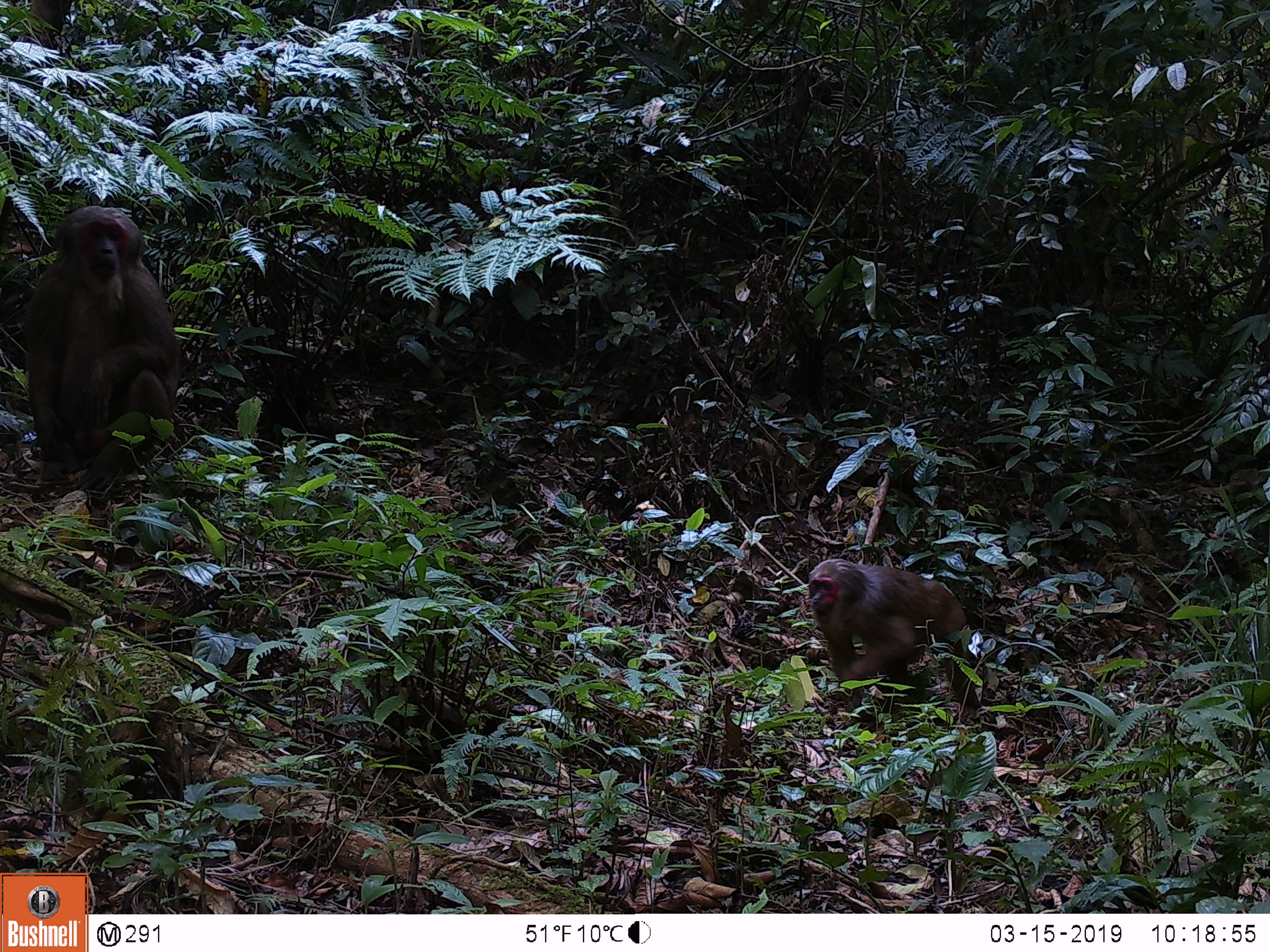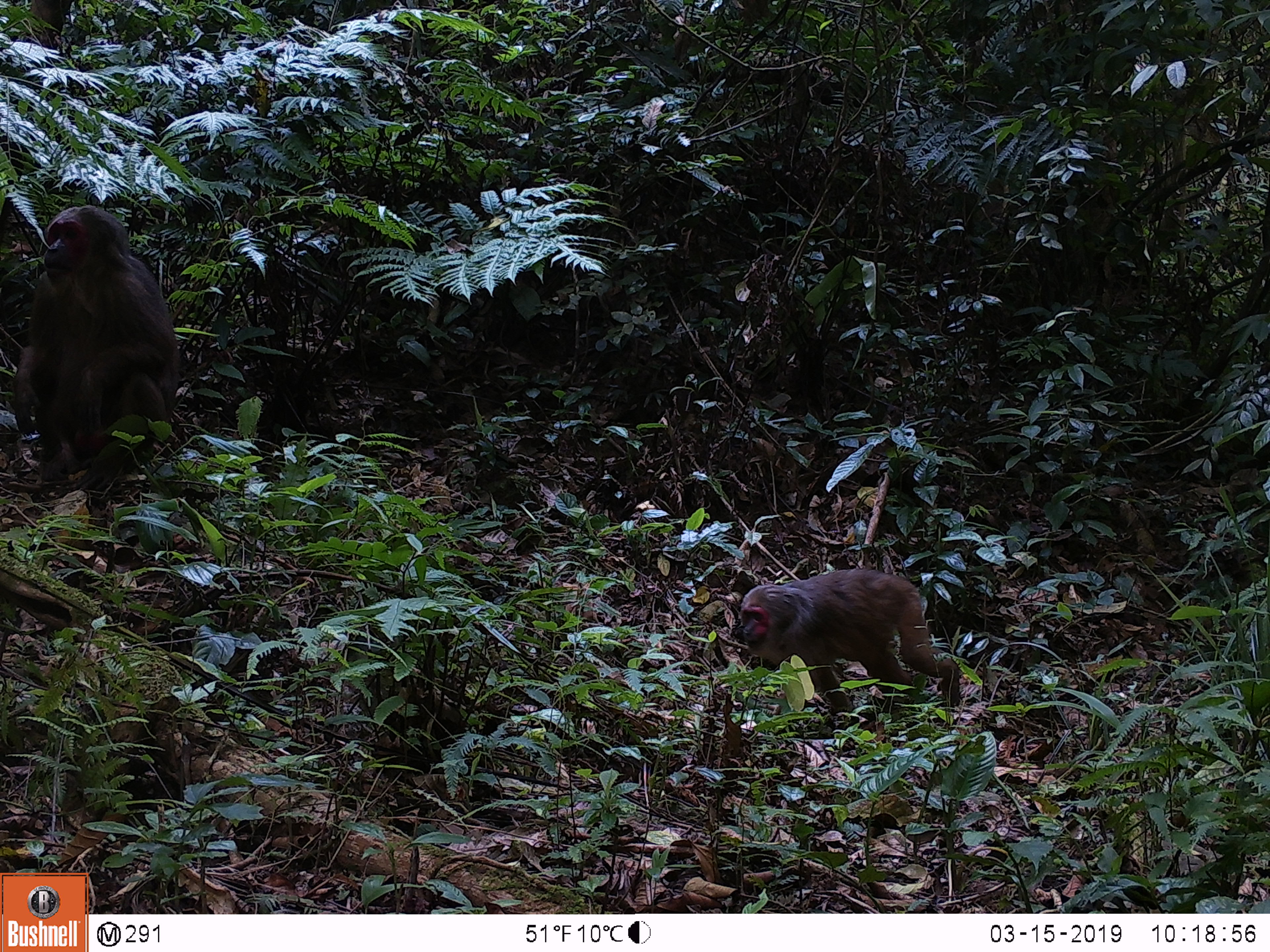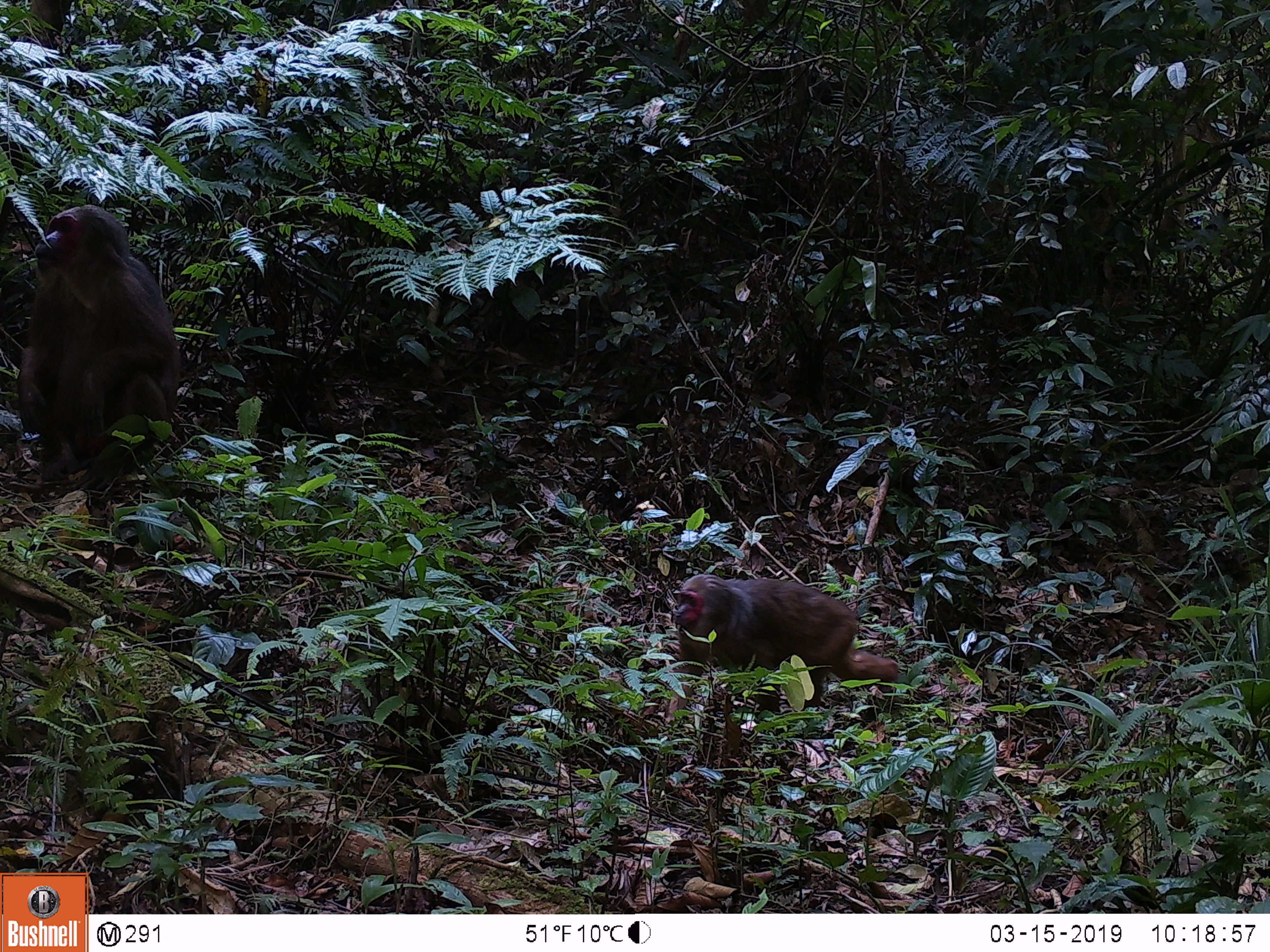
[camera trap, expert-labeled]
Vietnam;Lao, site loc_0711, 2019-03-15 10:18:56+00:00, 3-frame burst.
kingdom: Animalia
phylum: Chordata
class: Mammalia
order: Primates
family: Cercopithecidae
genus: Macaca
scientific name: Macaca arctoides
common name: stump-tailed macaque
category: stump tailed macaque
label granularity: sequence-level